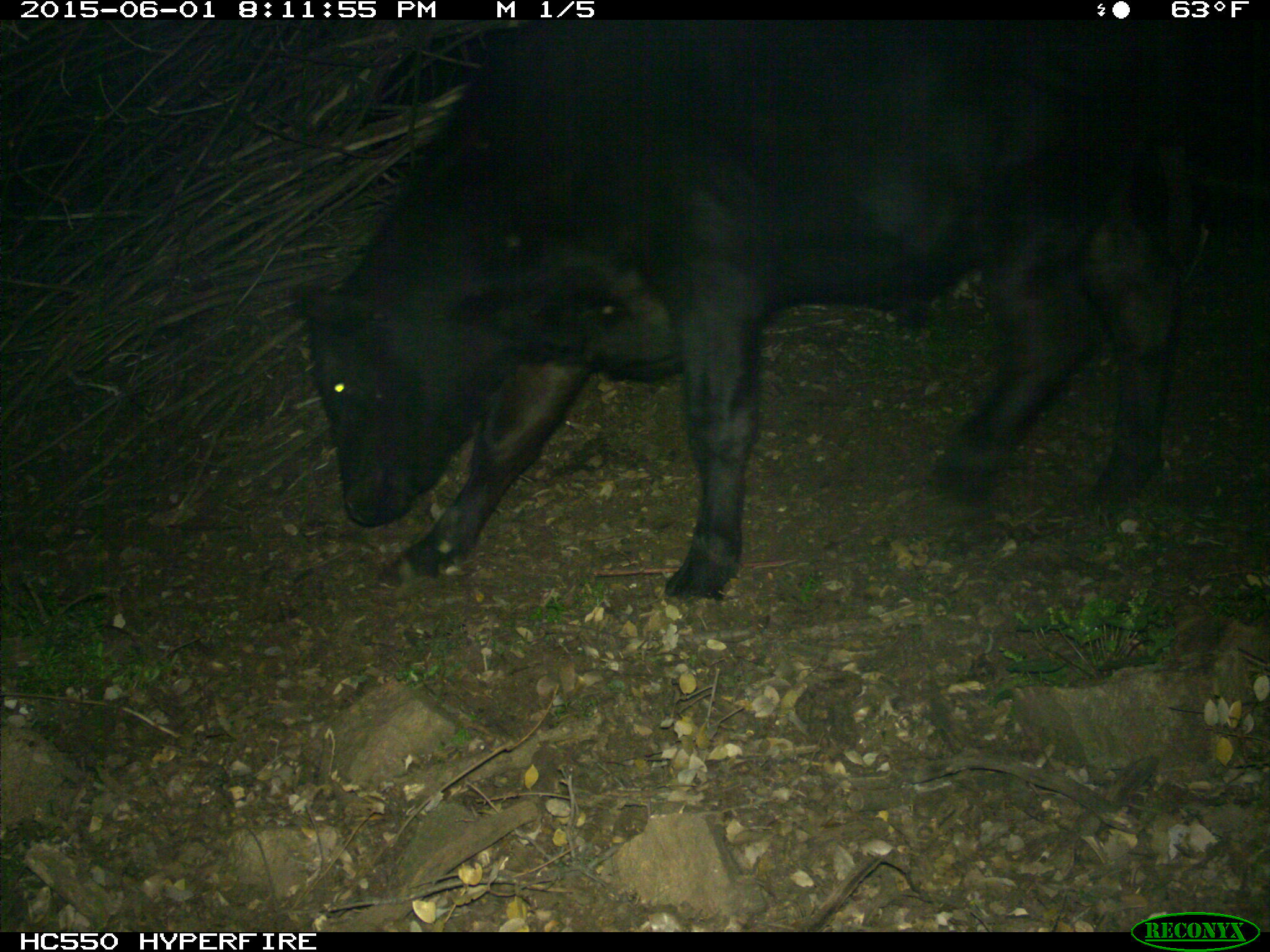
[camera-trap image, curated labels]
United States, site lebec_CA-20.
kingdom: Animalia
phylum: Chordata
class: Mammalia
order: Artiodactyla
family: Bovidae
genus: Bos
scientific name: Bos taurus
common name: domestic cow